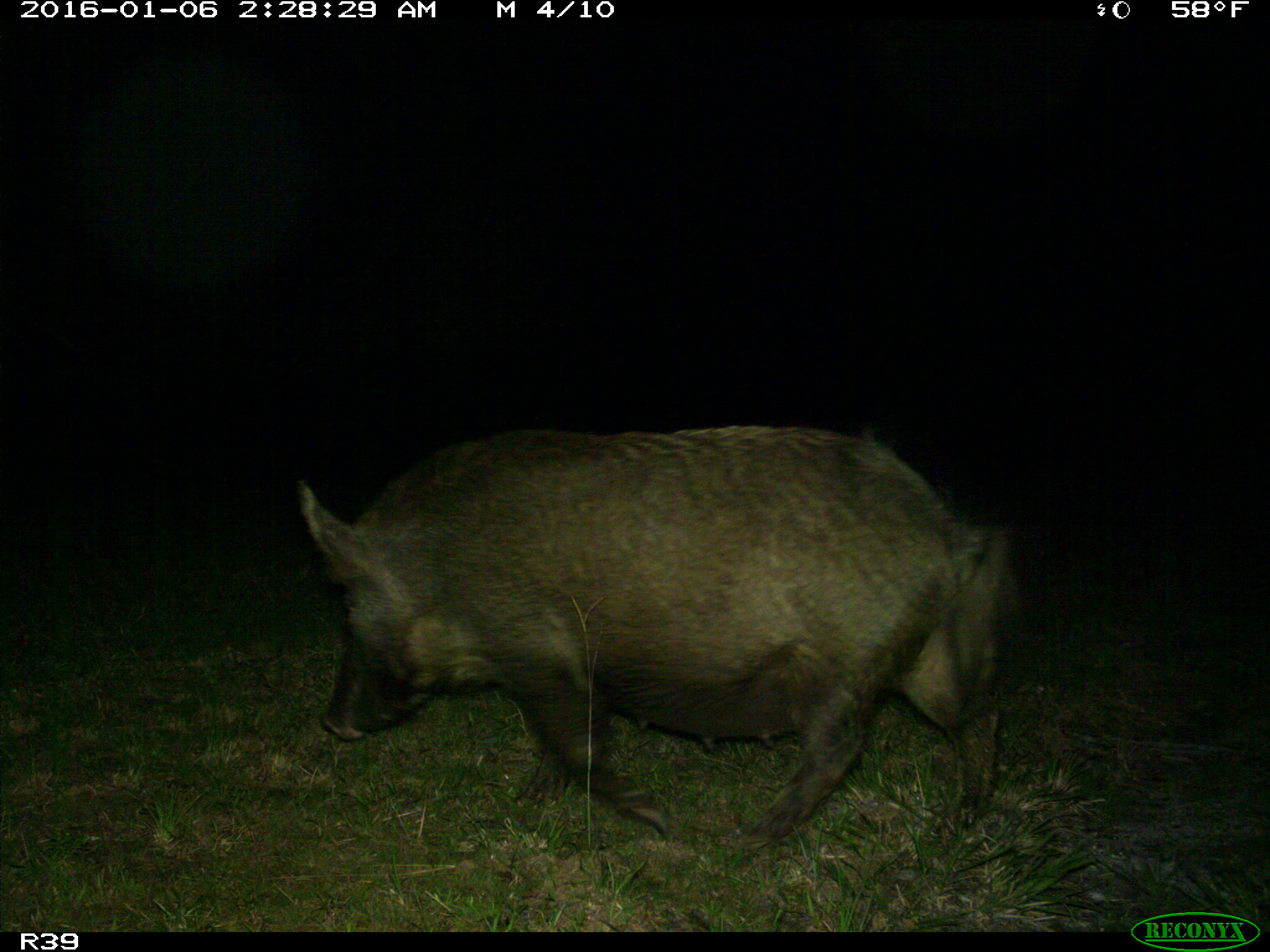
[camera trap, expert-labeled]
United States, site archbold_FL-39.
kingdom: Animalia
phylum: Chordata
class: Mammalia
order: Artiodactyla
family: Suidae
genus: Sus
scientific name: Sus scrofa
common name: wild boar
Sus scrofa (wild boar).